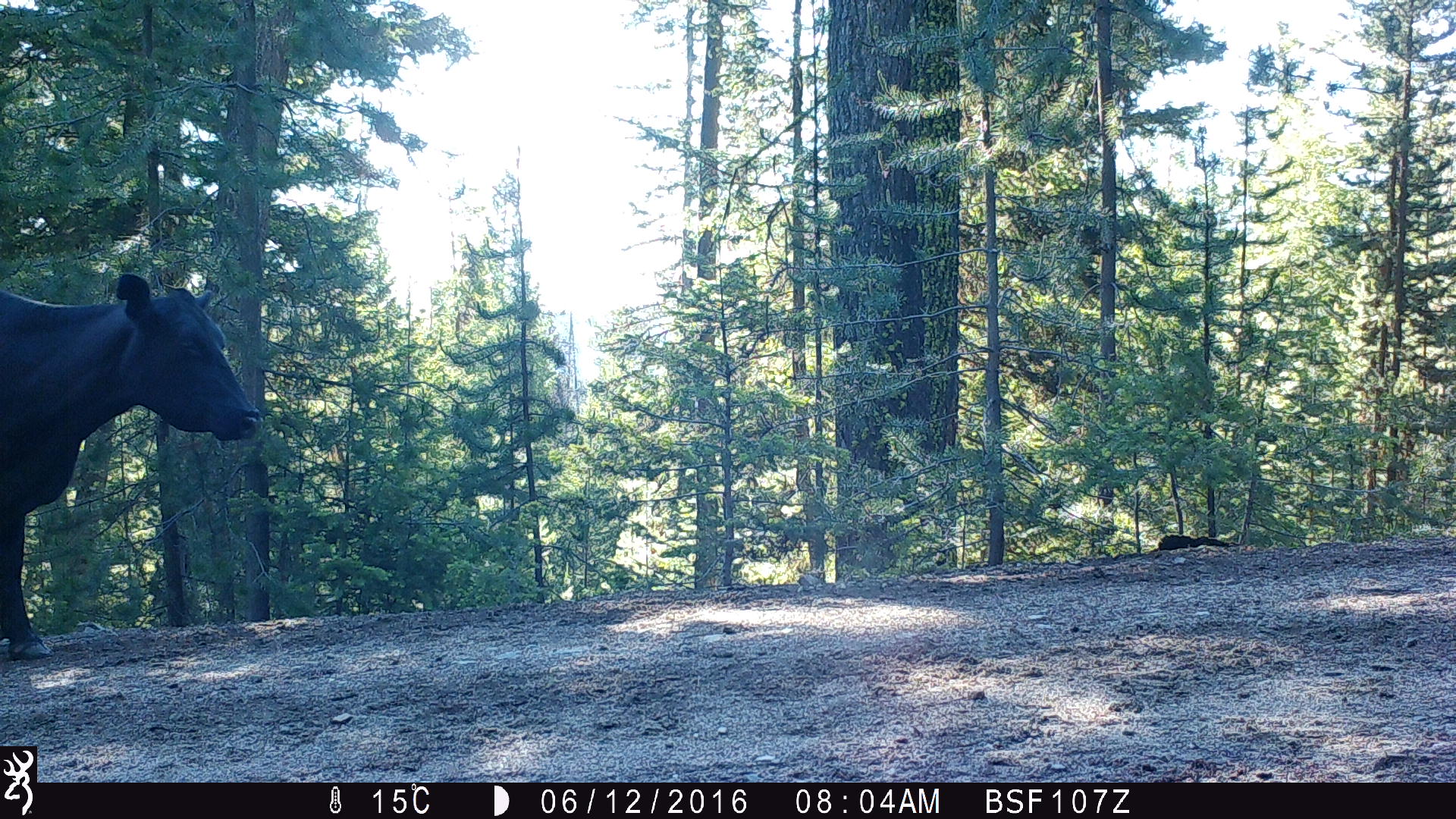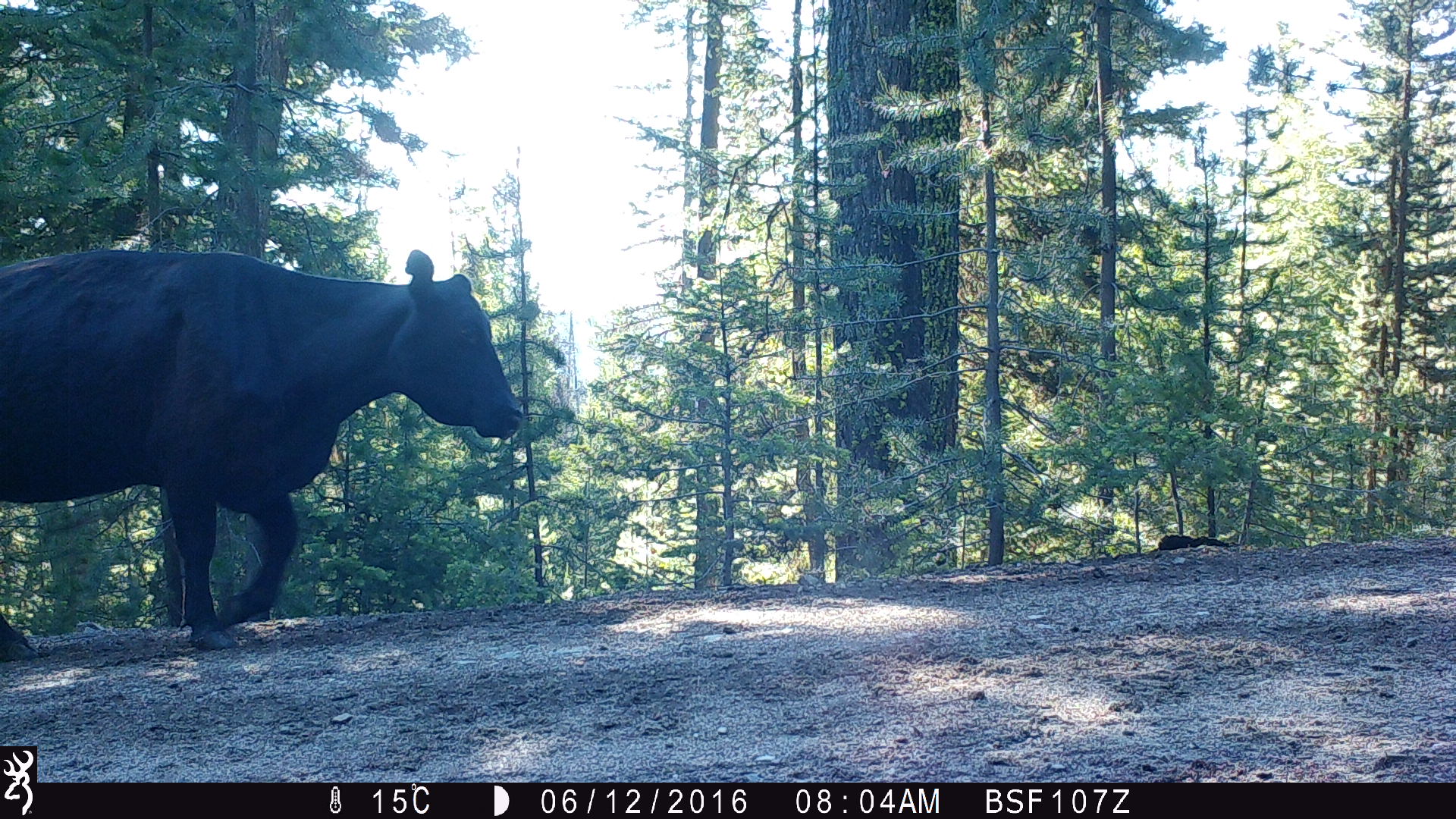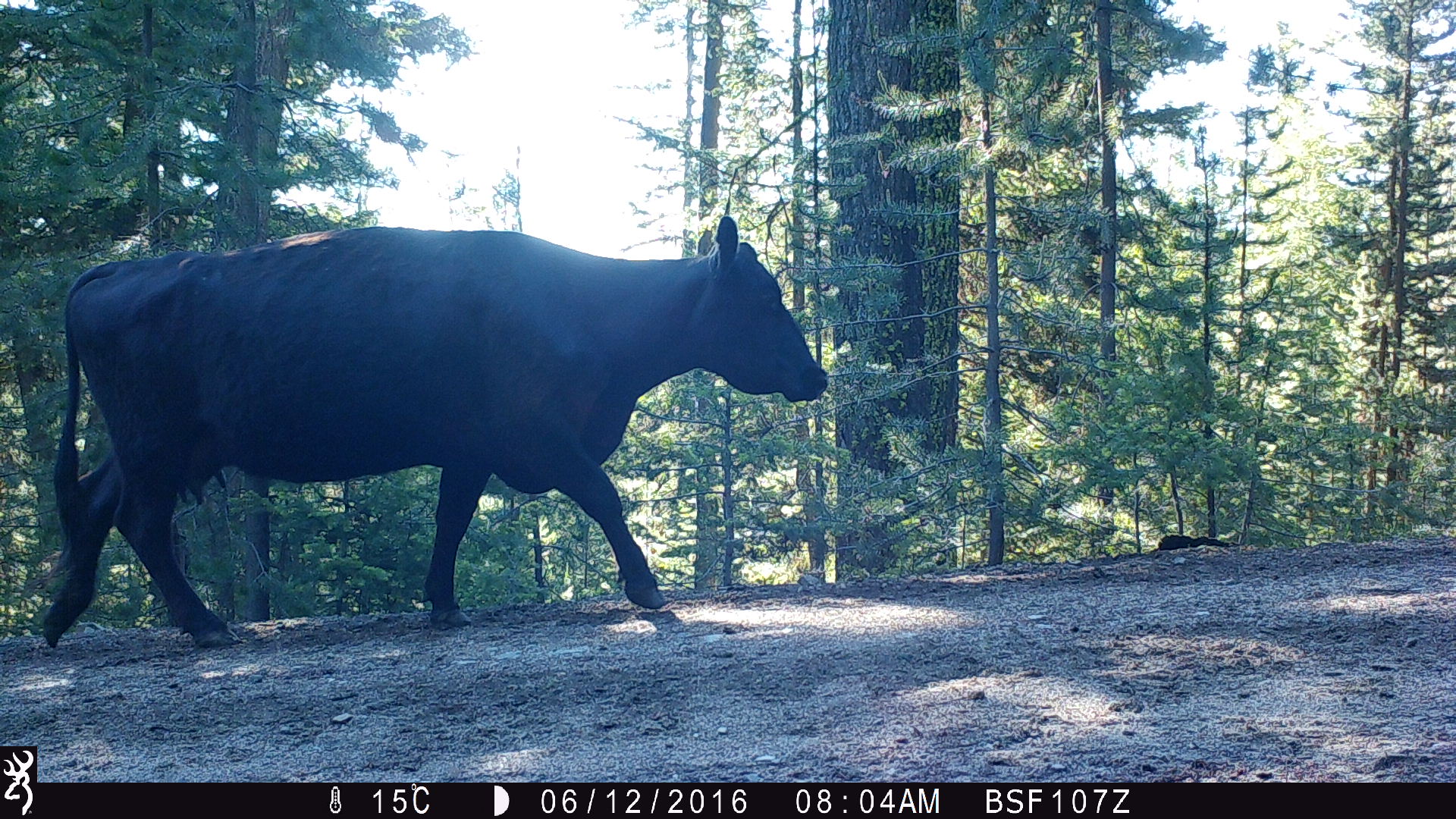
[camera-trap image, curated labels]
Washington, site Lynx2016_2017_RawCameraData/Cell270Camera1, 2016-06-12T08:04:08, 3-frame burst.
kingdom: Animalia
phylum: Chordata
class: Mammalia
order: Artiodactyla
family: Bovidae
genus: Bos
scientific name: Bos taurus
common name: domestic cattle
Domestic cattle (Bos taurus). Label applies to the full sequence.